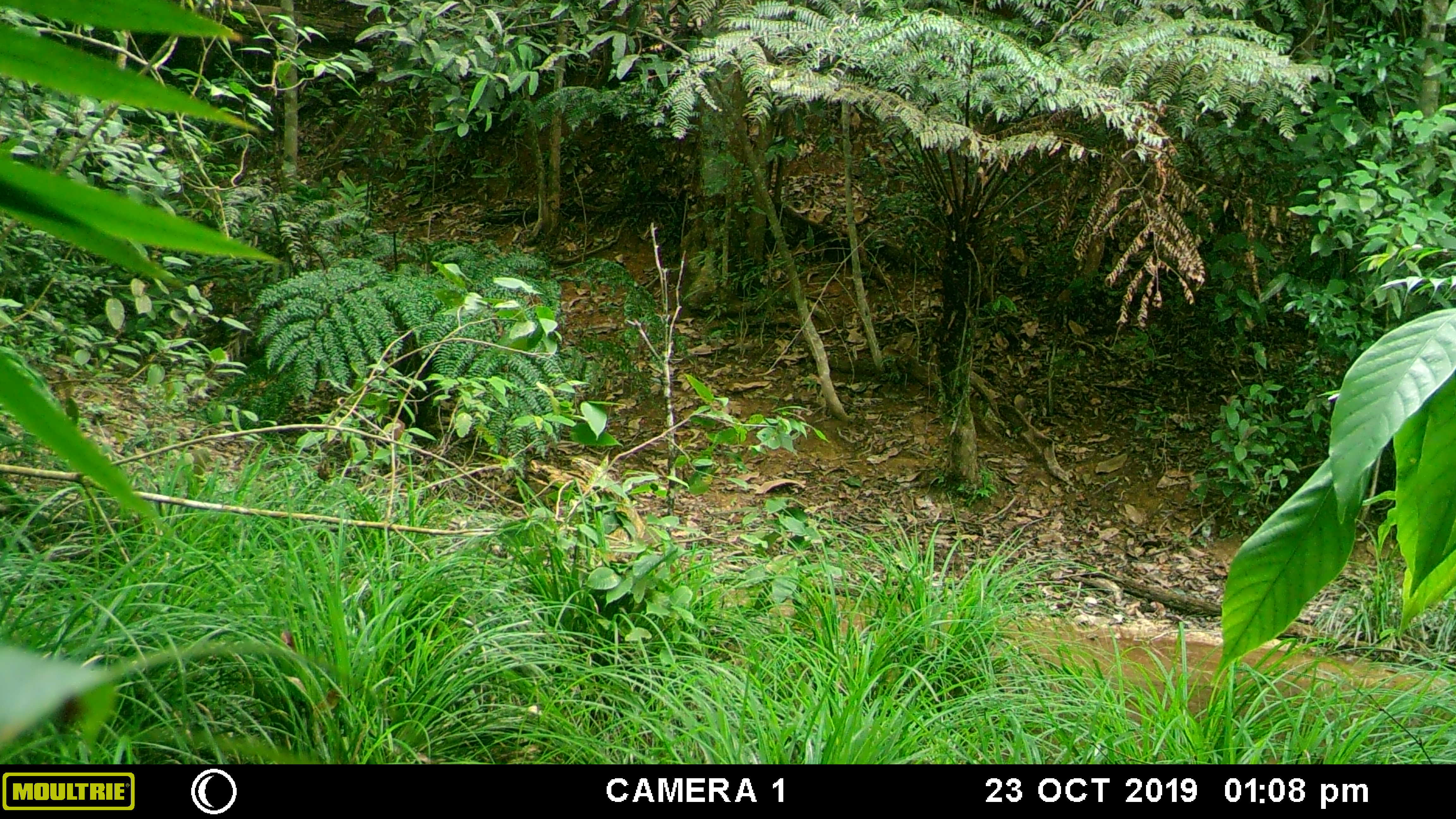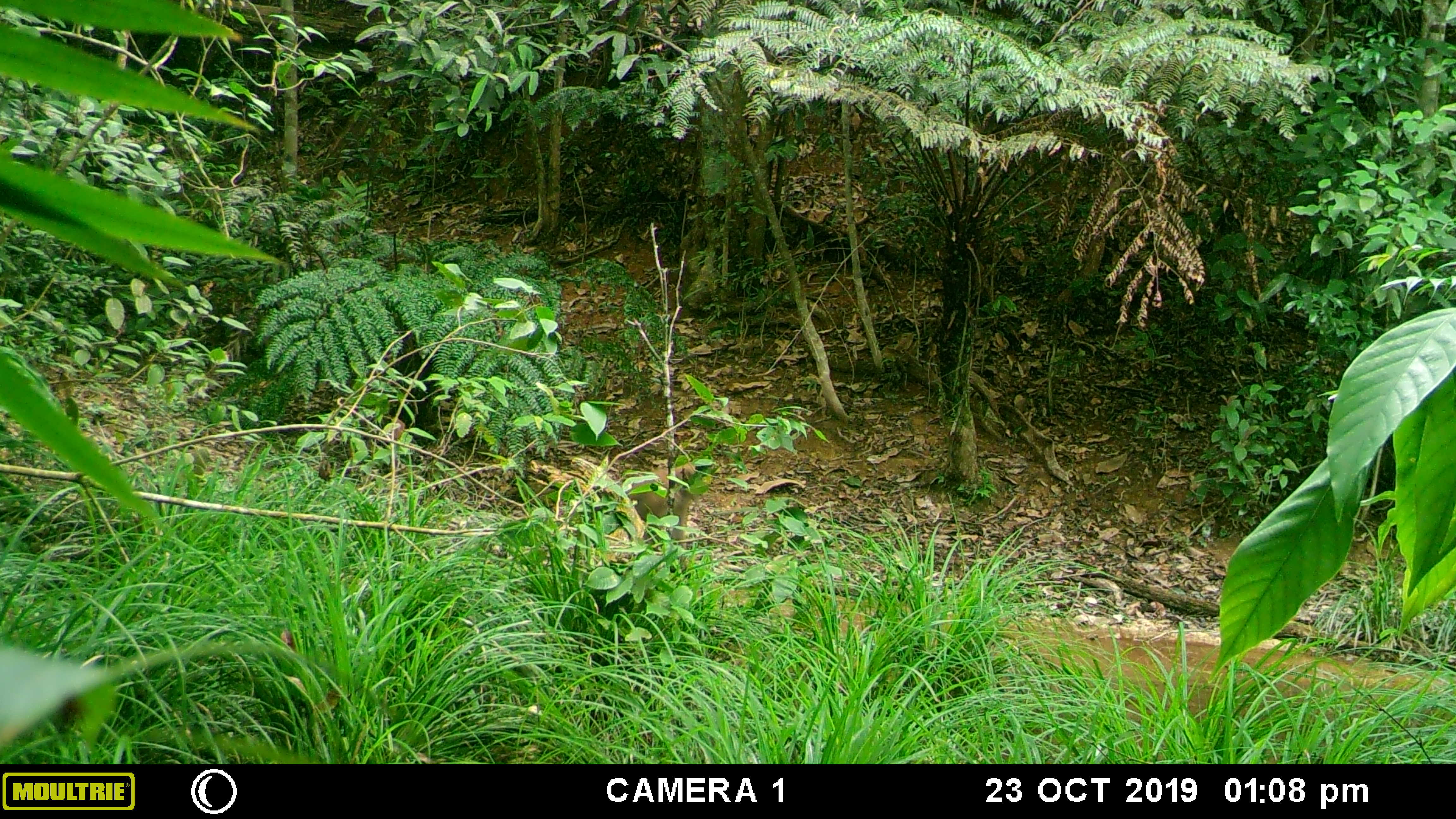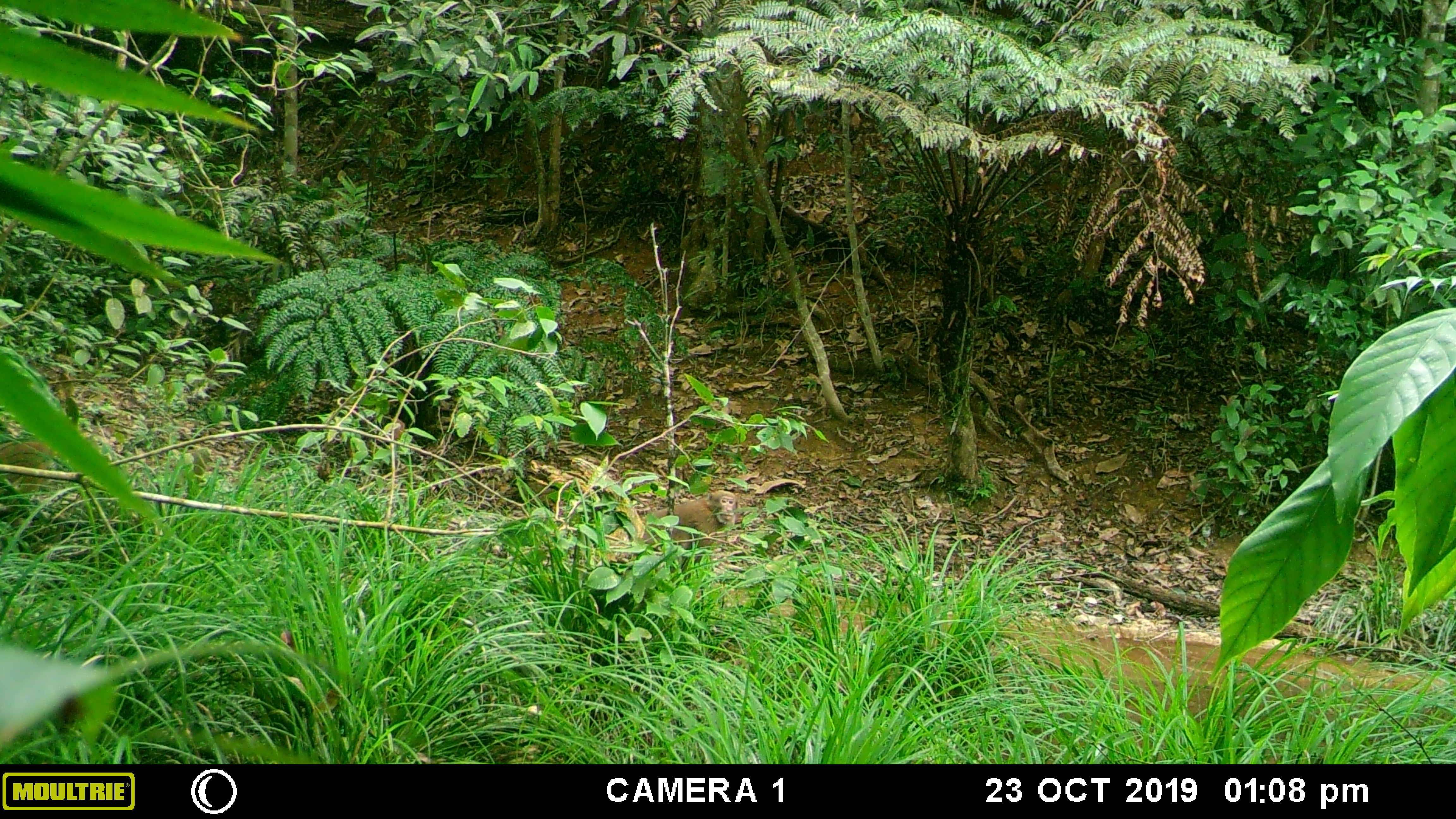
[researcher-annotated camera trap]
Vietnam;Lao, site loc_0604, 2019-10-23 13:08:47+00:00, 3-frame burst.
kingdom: Animalia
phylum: Chordata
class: Mammalia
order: Primates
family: Cercopithecidae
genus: Macaca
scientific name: Macaca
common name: macaques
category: assam or rhesus macaque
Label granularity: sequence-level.